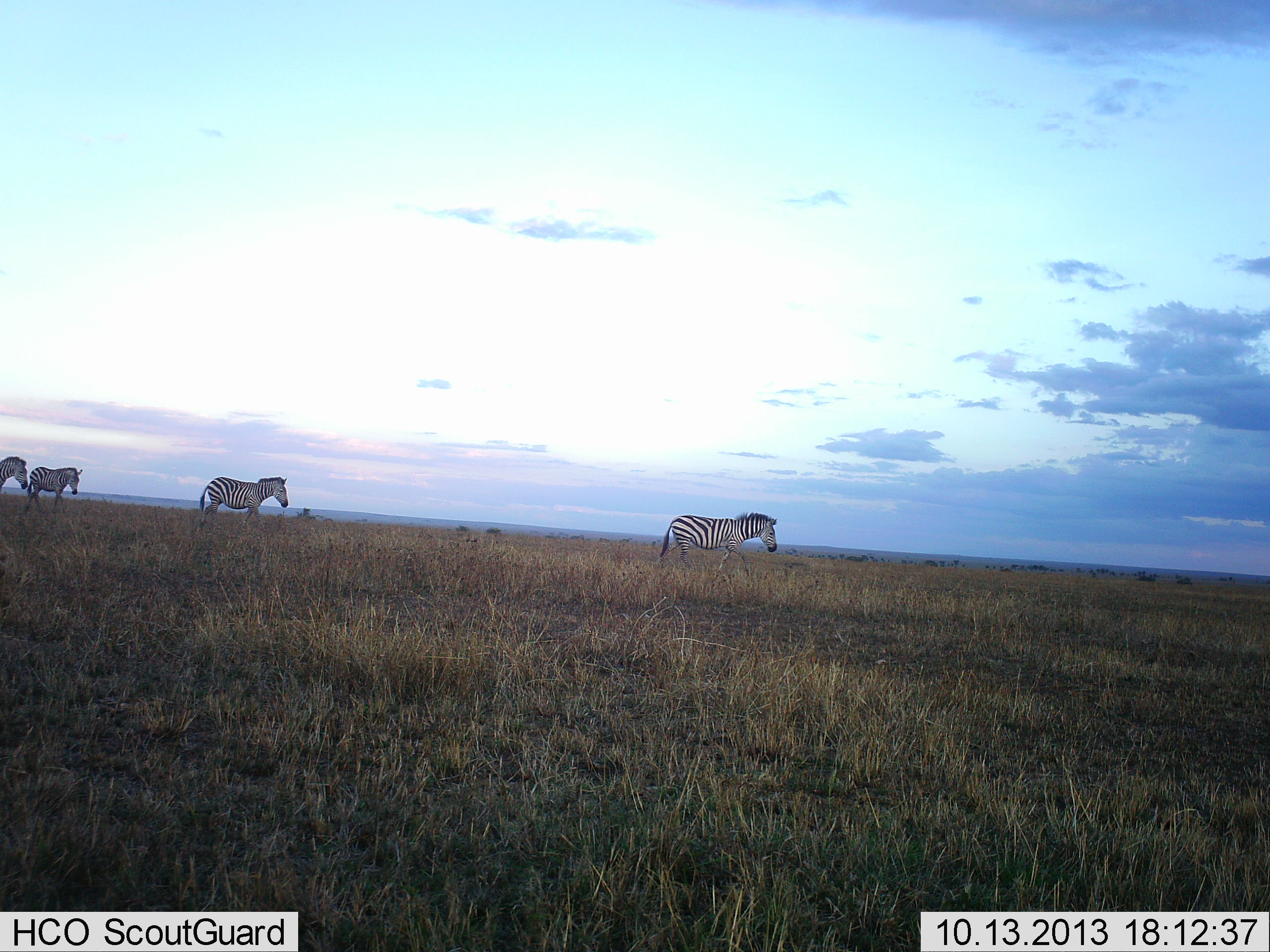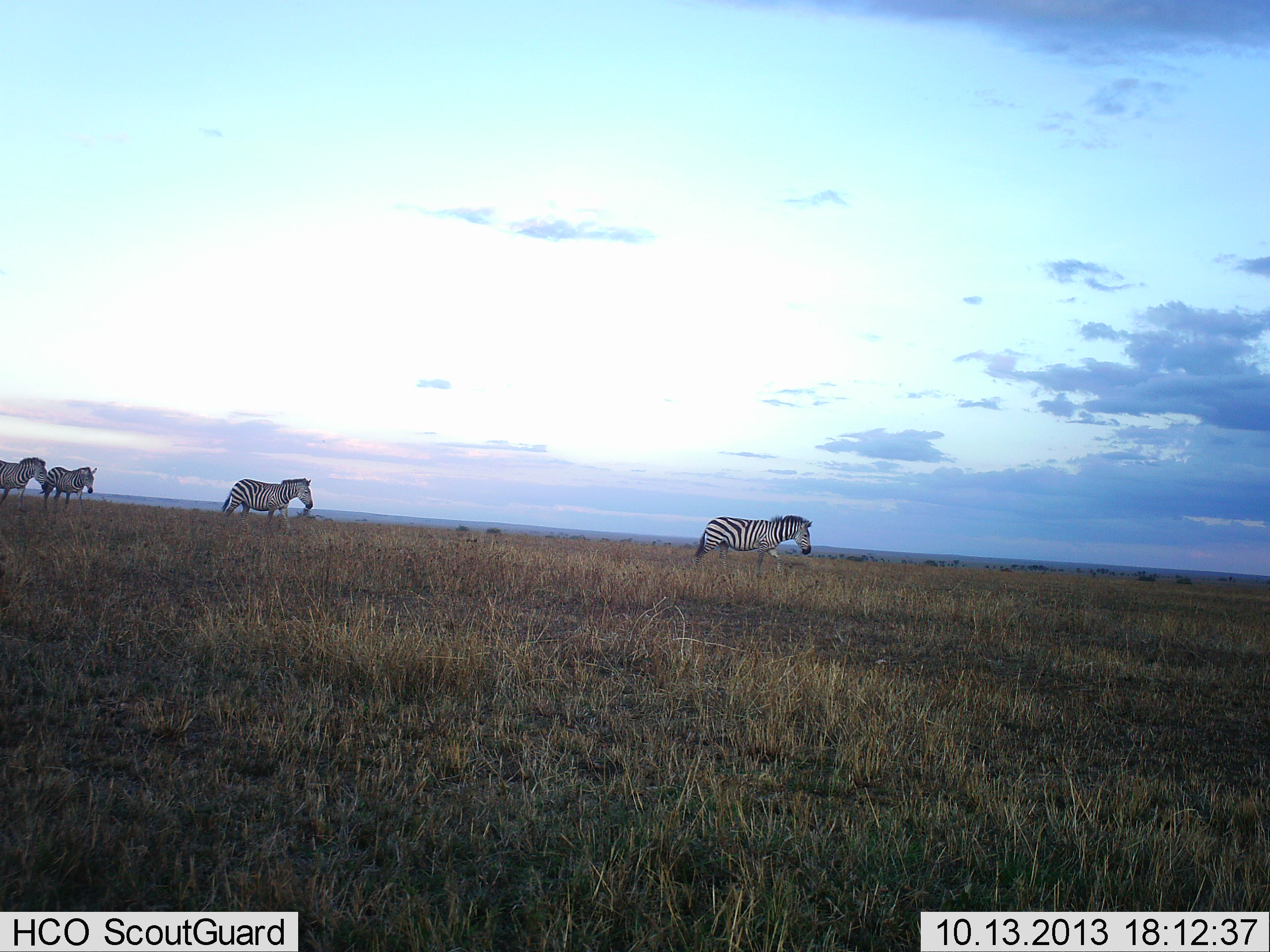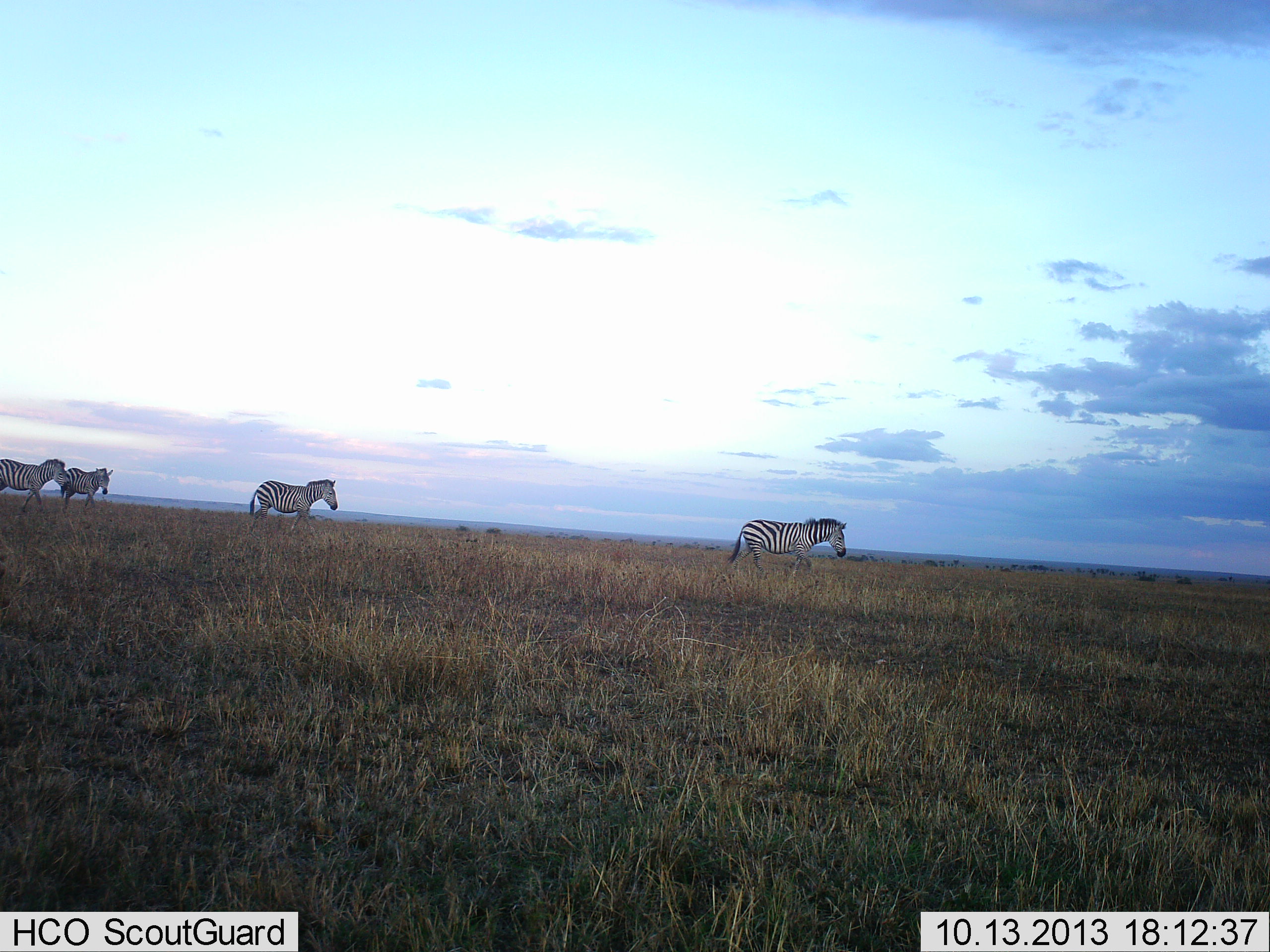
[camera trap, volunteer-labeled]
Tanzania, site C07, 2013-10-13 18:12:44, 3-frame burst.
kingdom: Animalia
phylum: Chordata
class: Mammalia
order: Perissodactyla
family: Equidae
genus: Equus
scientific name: Equus quagga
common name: plains zebra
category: zebra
Zebra (plains zebra) (Equus quagga), count 4. Behavior (volunteer vote fractions): standing 3%, resting 0%, moving 97%, interacting 0%. Young present (vote fraction): 0%. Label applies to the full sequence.